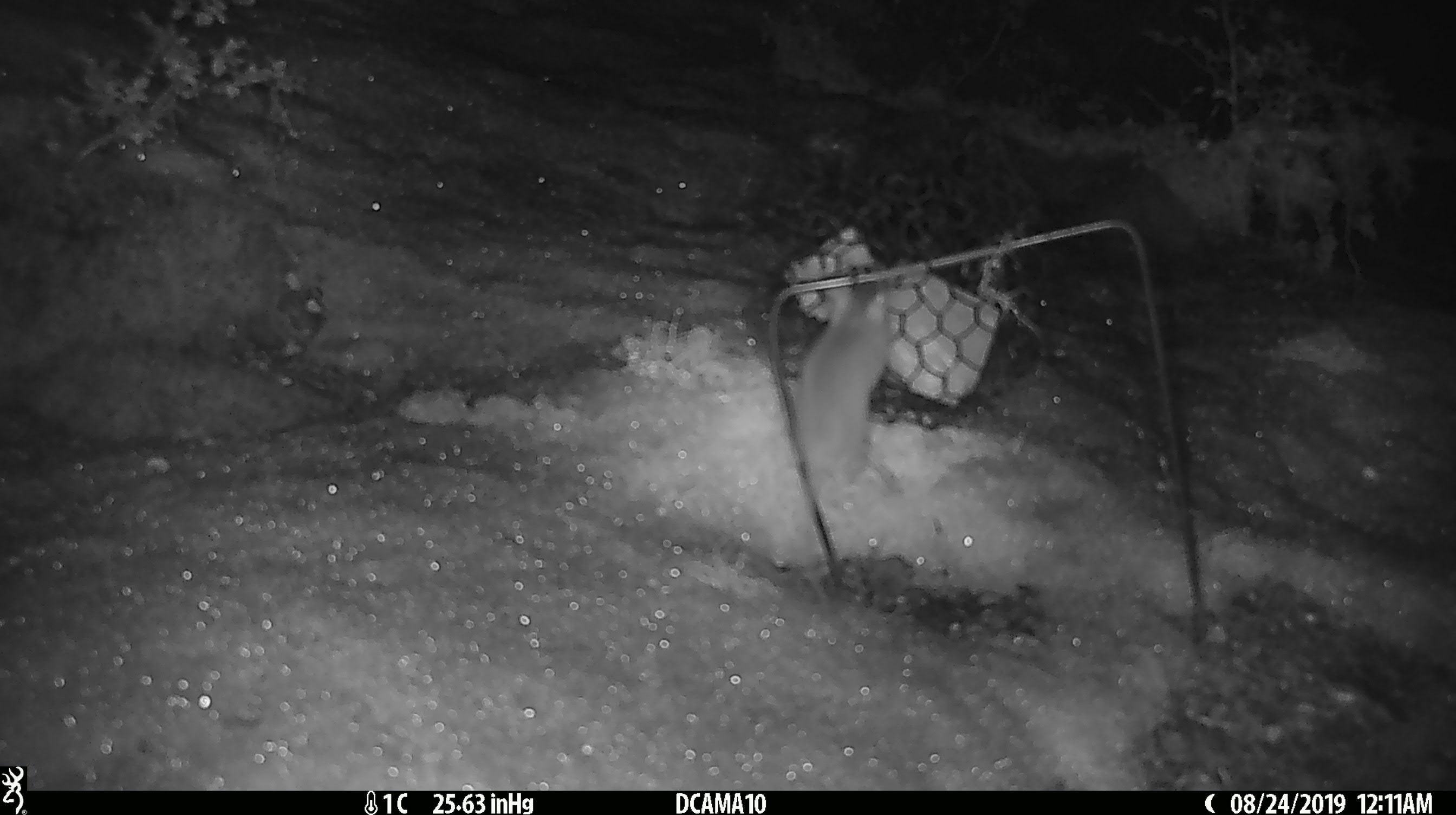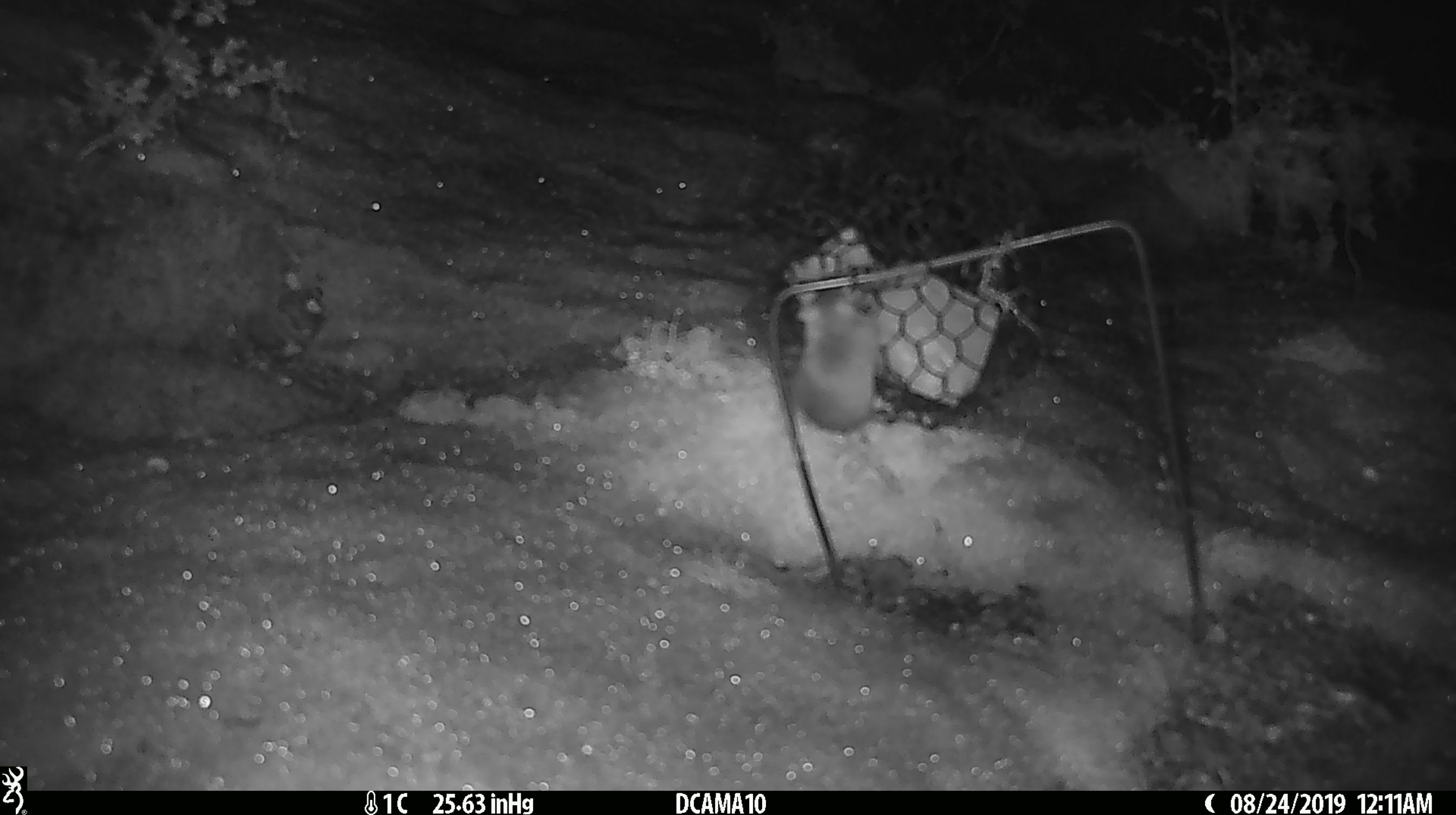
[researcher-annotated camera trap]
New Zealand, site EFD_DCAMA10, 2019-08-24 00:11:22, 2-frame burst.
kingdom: Animalia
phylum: Chordata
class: Mammalia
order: Rodentia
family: Muridae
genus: Mus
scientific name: Mus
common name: mouse